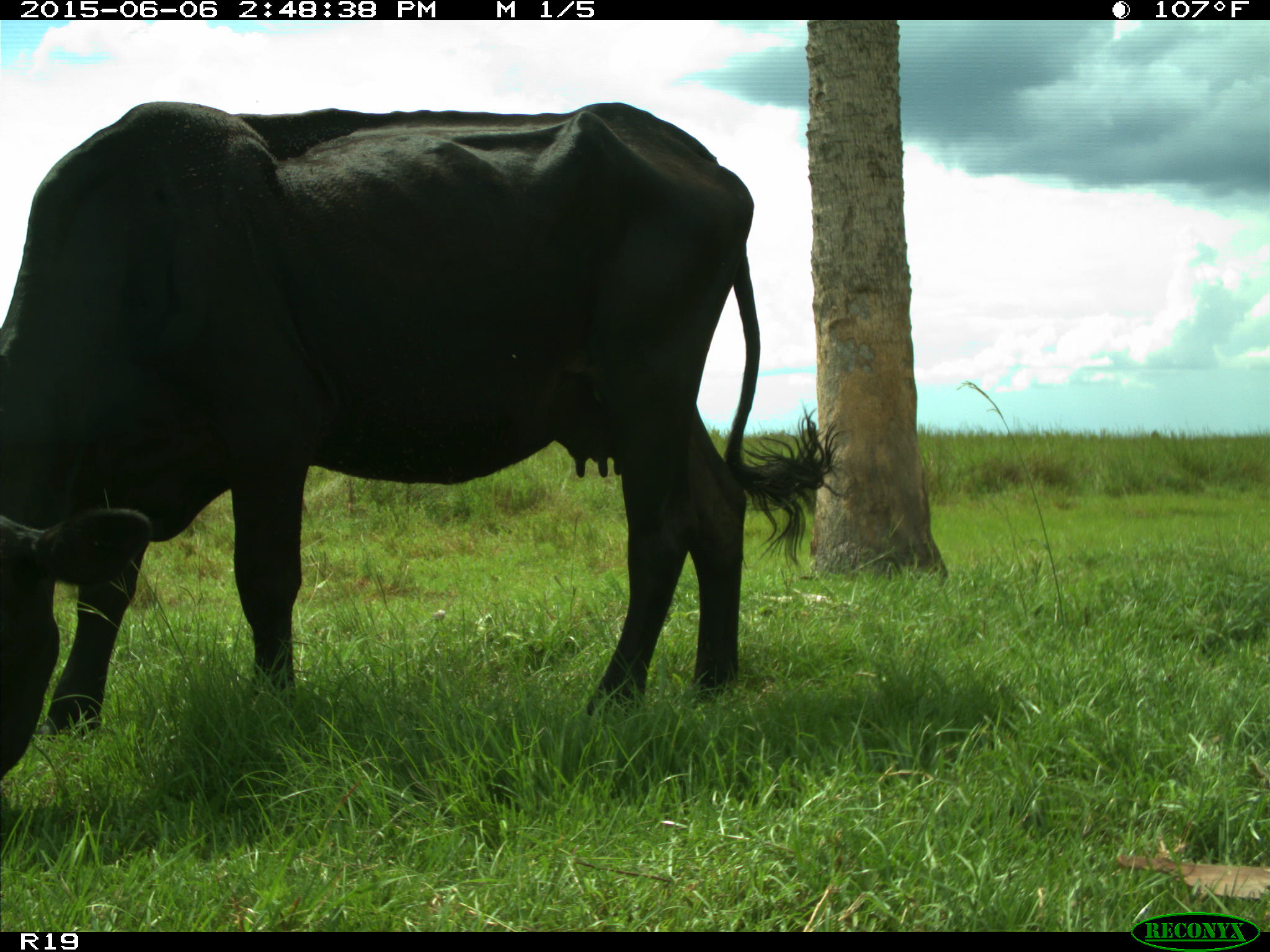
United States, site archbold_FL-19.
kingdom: Animalia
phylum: Chordata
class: Mammalia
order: Artiodactyla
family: Bovidae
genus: Bos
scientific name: Bos taurus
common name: domestic cow